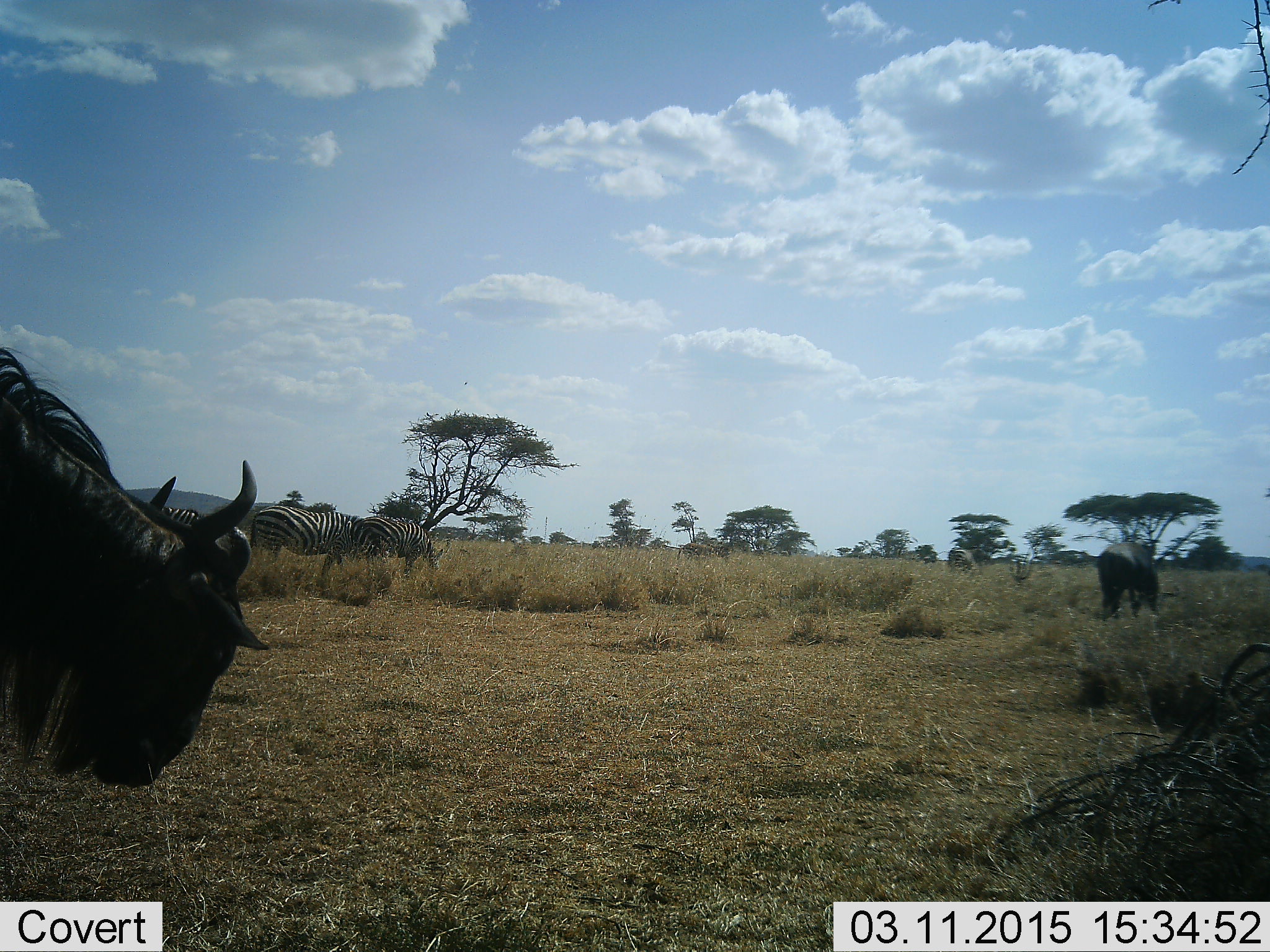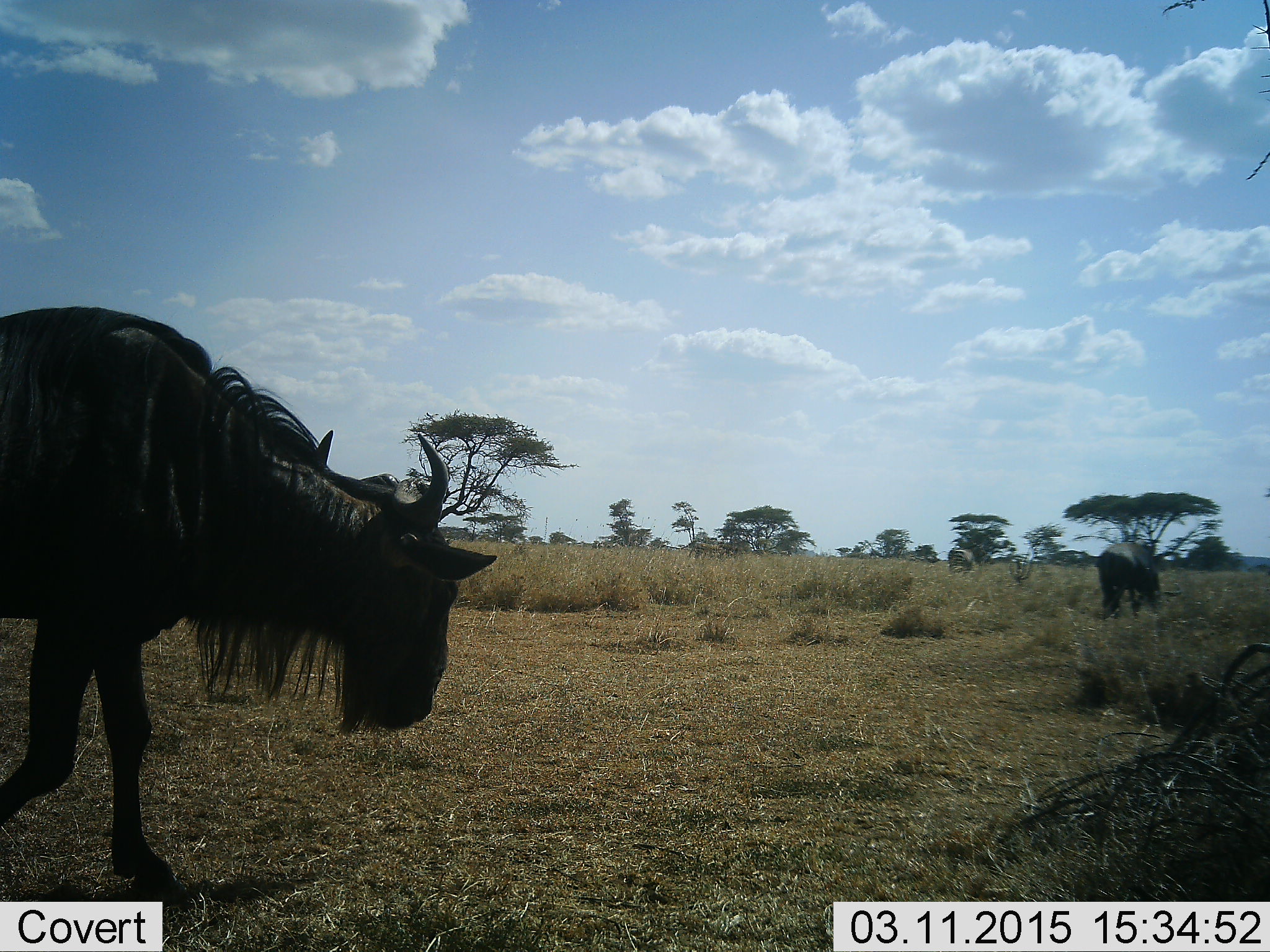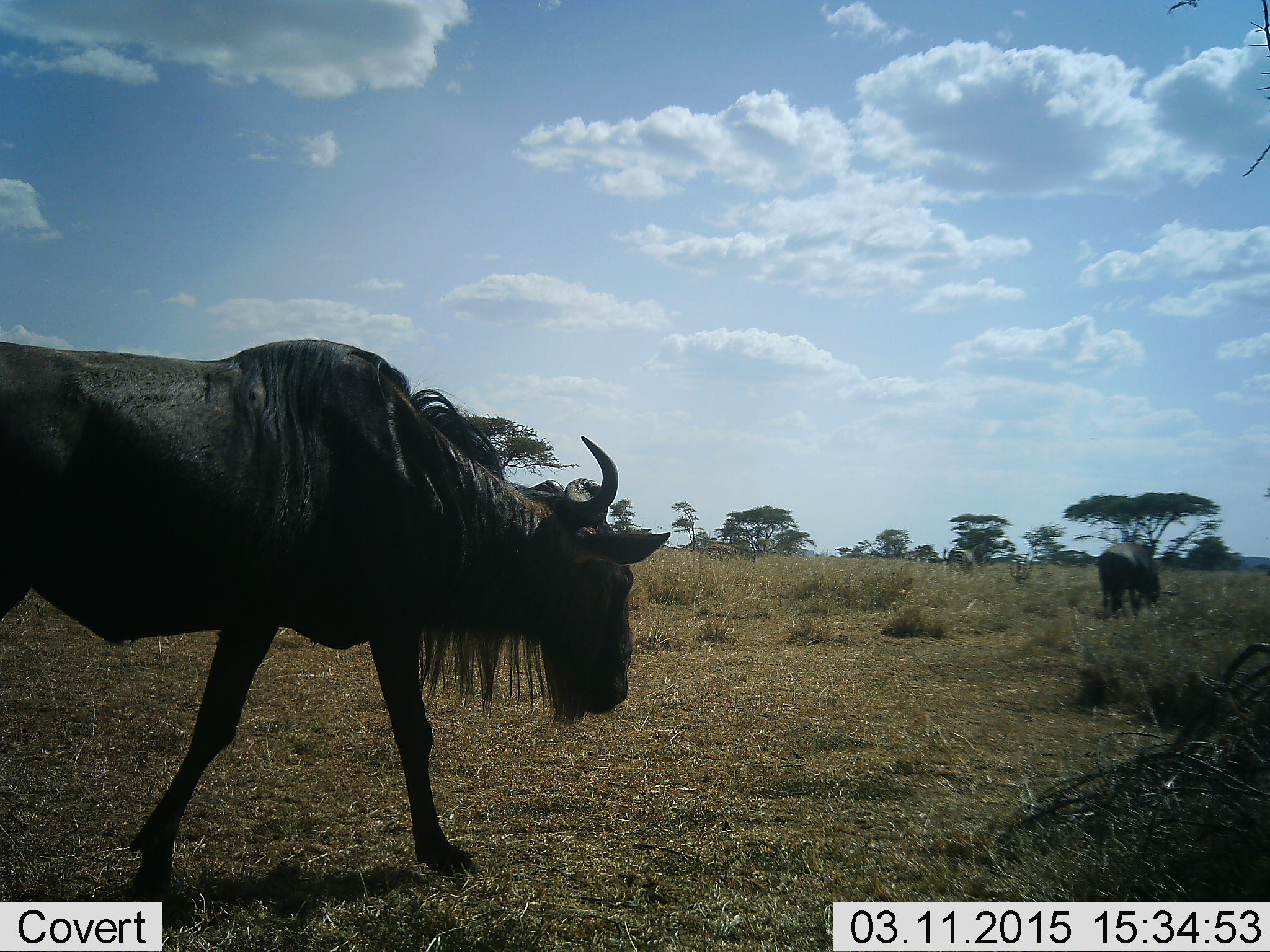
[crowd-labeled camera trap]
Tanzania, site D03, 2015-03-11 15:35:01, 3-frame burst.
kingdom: Animalia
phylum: Chordata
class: Mammalia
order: Artiodactyla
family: Bovidae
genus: Connochaetes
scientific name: Connochaetes taurinus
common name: blue wildebeest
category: wildebeest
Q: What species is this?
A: Wildebeest (blue wildebeest) (Connochaetes taurinus).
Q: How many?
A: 2.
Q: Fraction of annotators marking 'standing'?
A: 33%.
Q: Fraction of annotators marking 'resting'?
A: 0%.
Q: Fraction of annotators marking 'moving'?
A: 100%.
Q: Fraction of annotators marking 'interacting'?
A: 0%.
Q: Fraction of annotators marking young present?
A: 0%.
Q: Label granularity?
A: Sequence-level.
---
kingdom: Animalia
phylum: Chordata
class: Mammalia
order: Perissodactyla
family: Equidae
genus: Equus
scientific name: Equus quagga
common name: plains zebra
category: zebra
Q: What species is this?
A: Zebra (plains zebra) (Equus quagga).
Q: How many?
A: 3.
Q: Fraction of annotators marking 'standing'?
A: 30%.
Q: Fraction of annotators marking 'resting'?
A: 0%.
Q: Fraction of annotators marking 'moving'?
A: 30%.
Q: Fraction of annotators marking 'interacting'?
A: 0%.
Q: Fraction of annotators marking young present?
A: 0%.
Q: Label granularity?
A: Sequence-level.